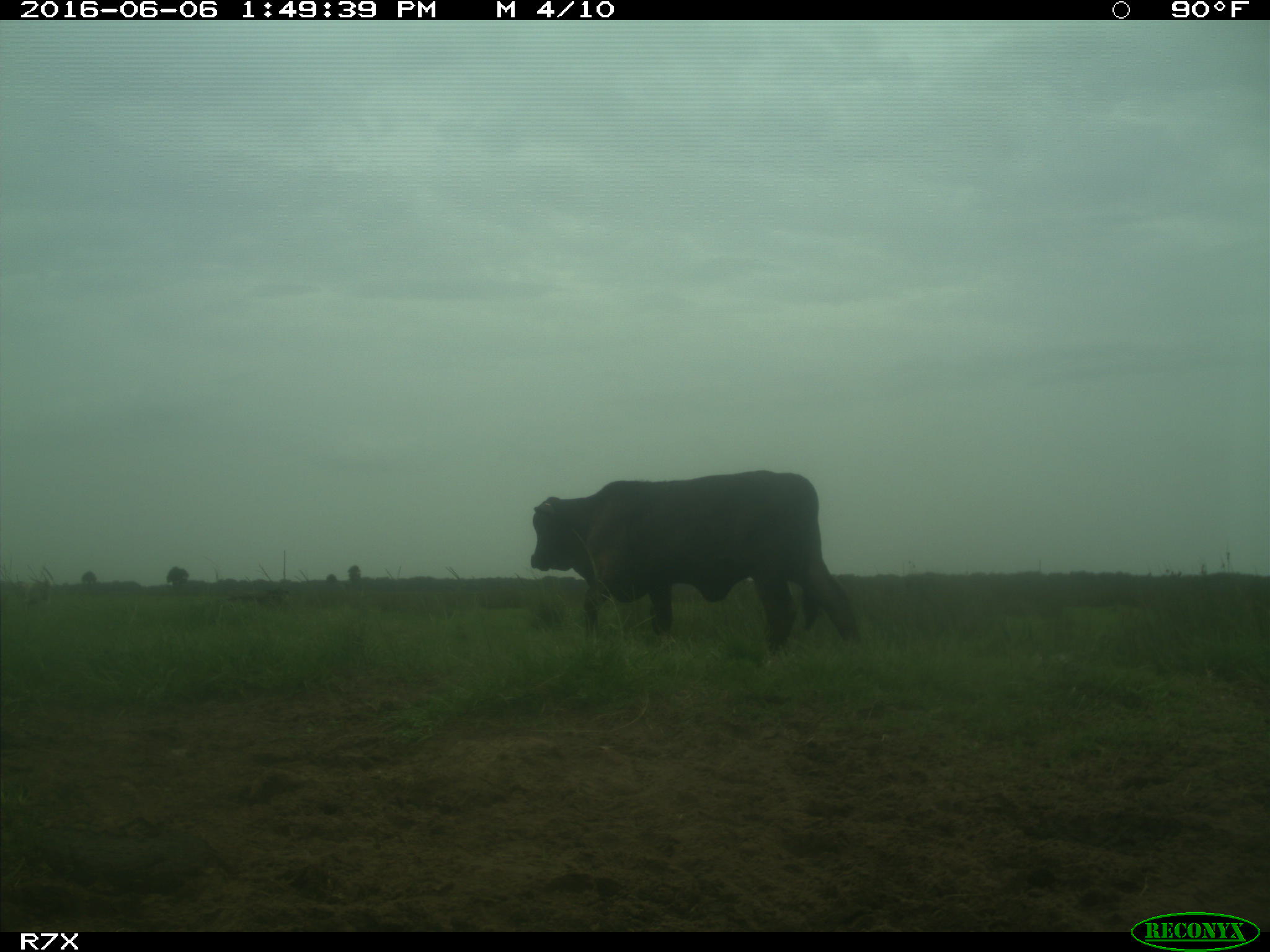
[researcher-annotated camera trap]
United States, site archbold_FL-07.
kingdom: Animalia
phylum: Chordata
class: Mammalia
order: Artiodactyla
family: Bovidae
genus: Bos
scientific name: Bos taurus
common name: domestic cow